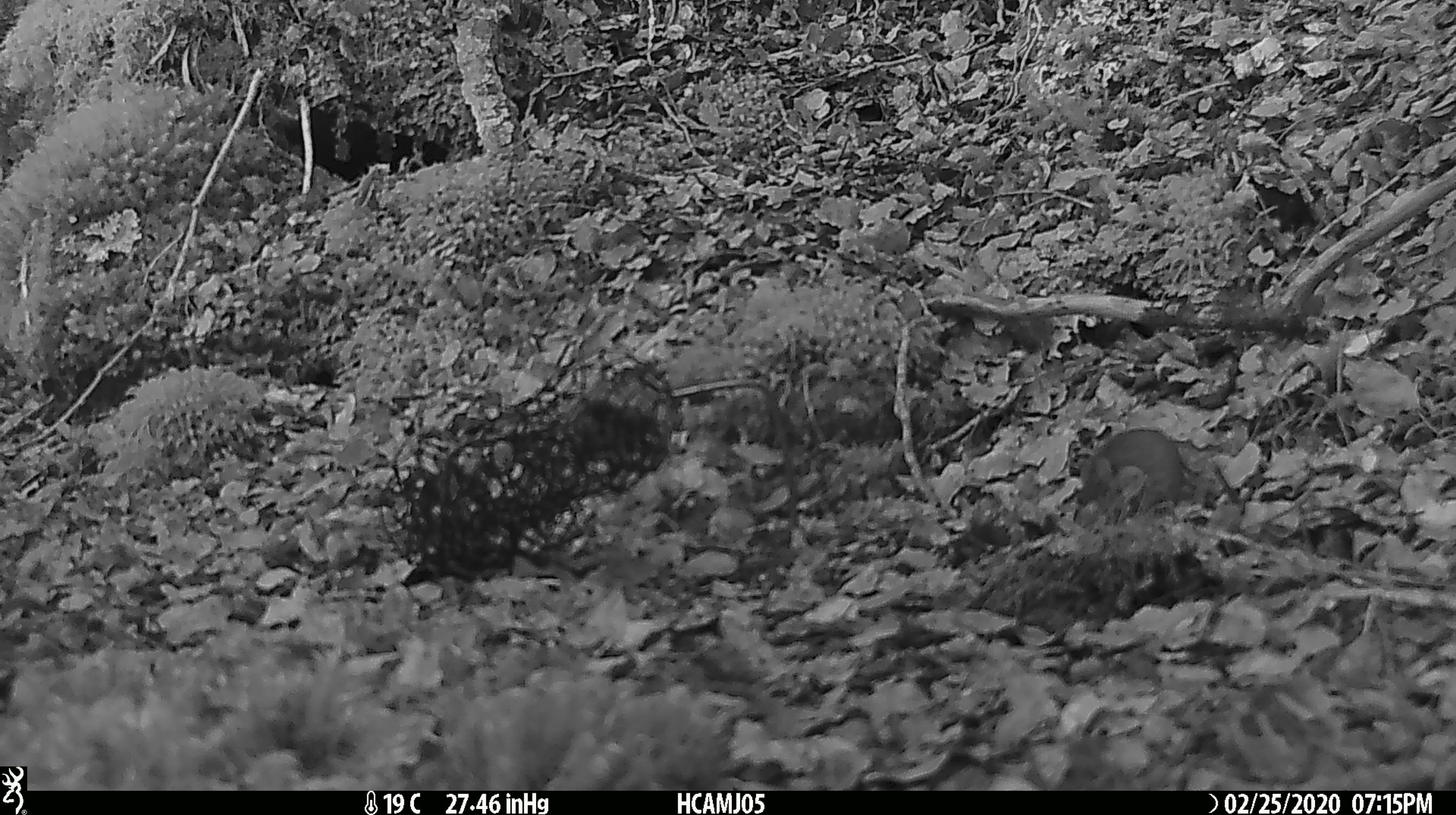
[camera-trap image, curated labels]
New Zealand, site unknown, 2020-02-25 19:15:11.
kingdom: Animalia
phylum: Chordata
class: Mammalia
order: Rodentia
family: Muridae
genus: Mus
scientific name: Mus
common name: mouse